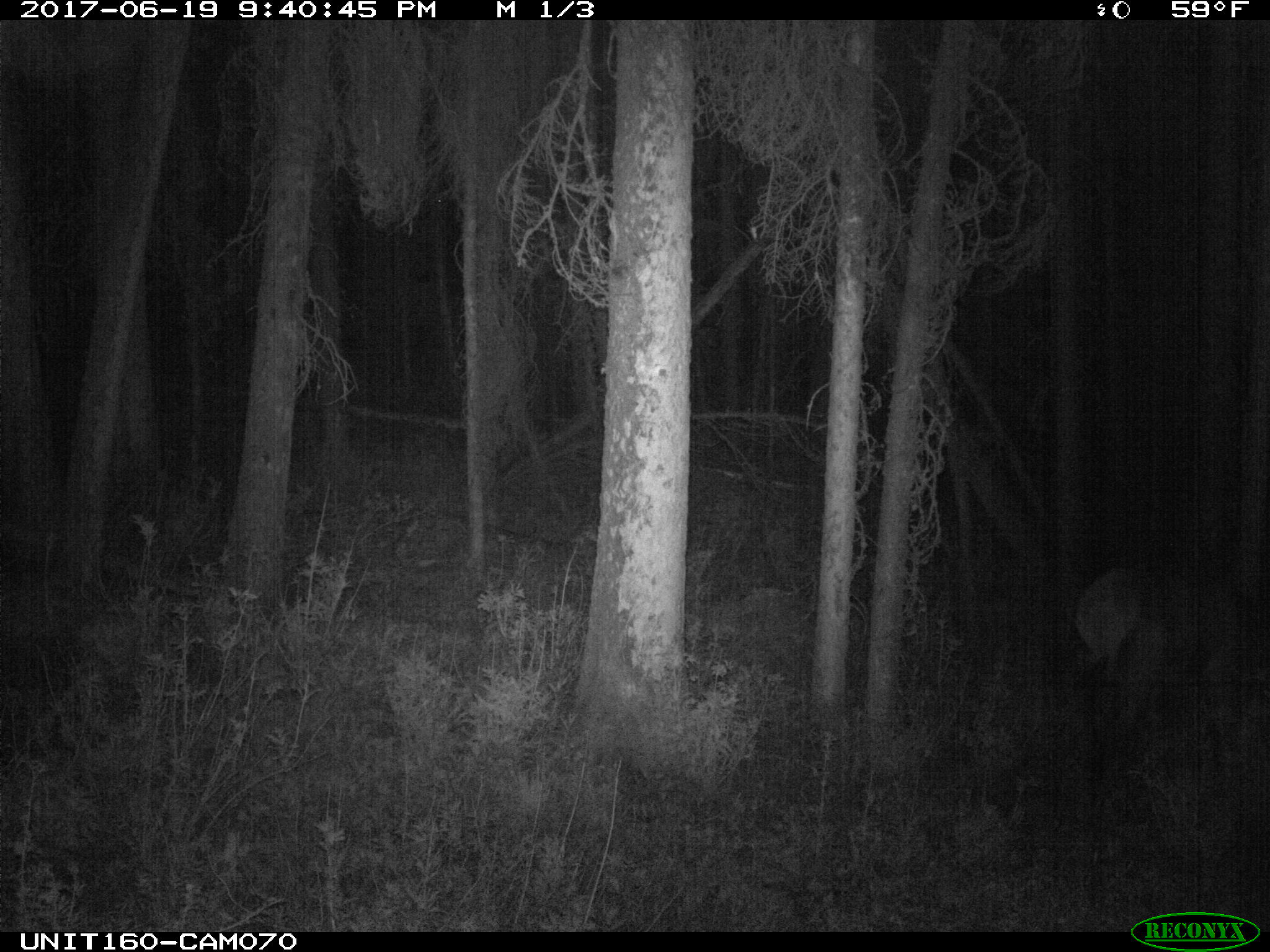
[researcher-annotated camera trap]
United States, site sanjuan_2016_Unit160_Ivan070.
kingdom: Animalia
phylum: Chordata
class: Mammalia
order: Artiodactyla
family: Cervidae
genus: Cervus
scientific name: Cervus elaphus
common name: red deer